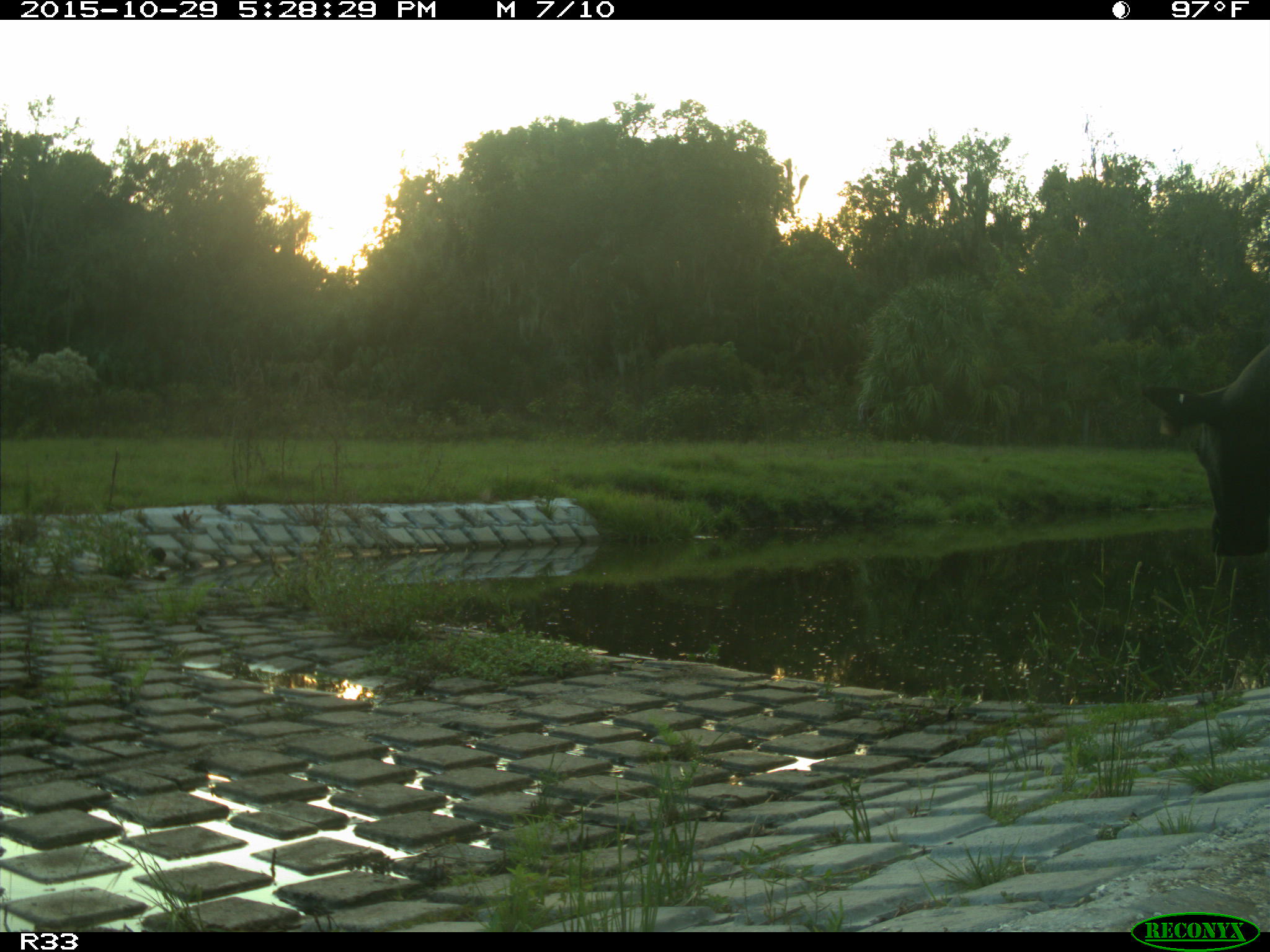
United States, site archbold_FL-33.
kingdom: Animalia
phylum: Chordata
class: Mammalia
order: Artiodactyla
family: Bovidae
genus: Bos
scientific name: Bos taurus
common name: domestic cow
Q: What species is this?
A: Bos taurus (domestic cow).